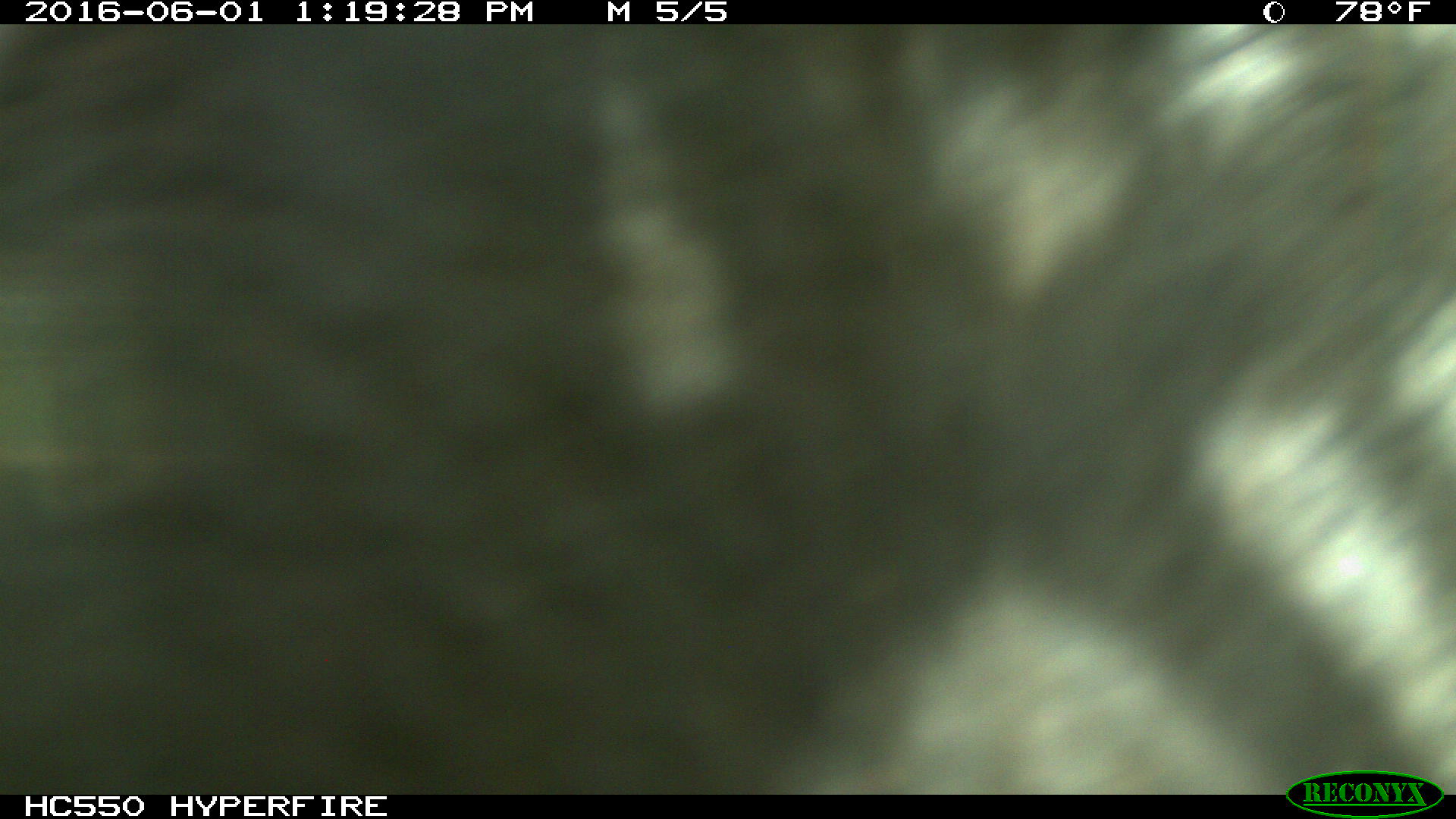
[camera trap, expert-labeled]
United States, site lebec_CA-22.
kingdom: Animalia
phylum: Chordata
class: Mammalia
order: Artiodactyla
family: Bovidae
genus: Bos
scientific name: Bos taurus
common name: domestic cow